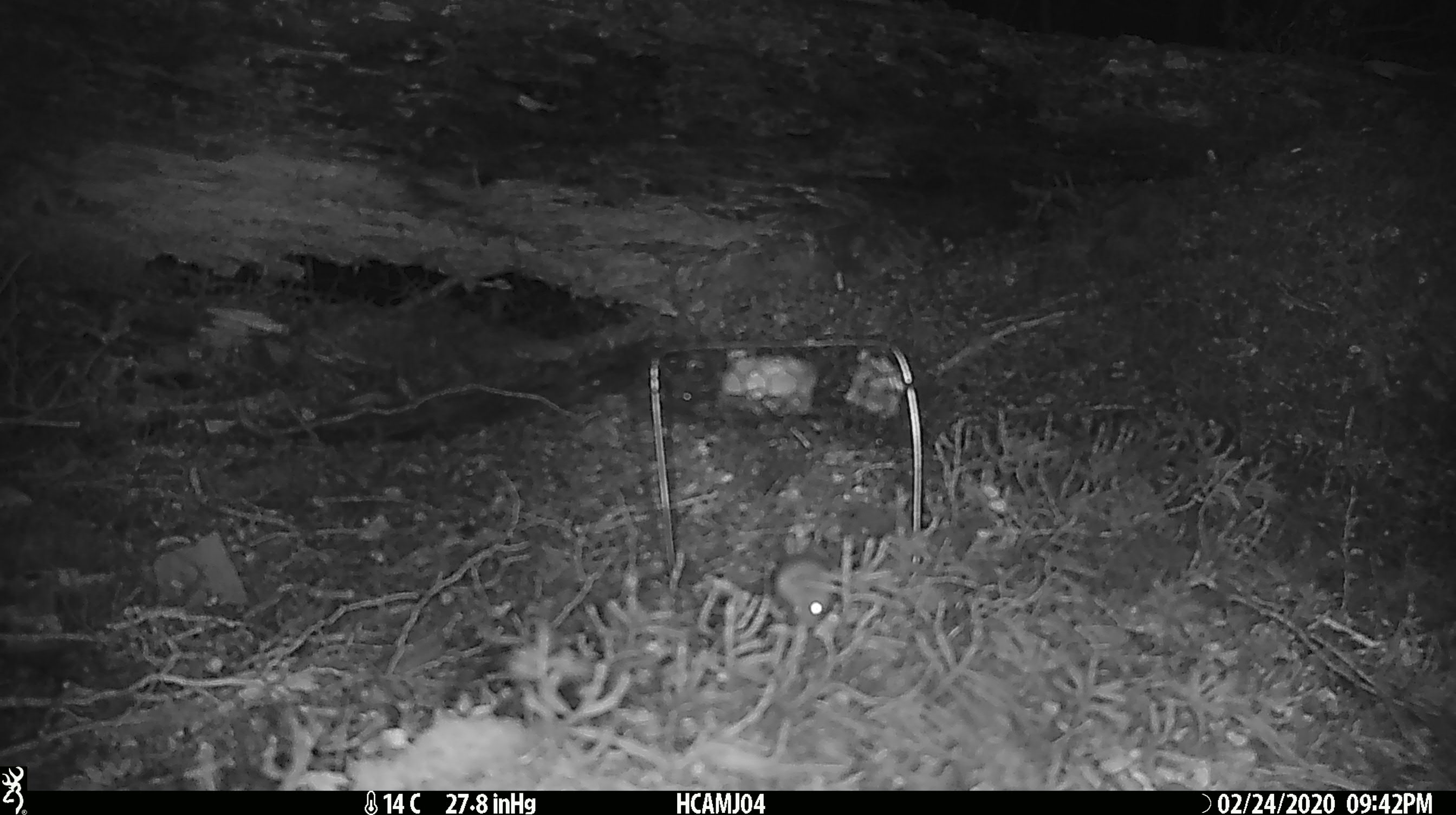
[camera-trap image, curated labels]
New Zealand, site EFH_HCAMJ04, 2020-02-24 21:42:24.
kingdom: Animalia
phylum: Chordata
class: Mammalia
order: Rodentia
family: Muridae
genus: Mus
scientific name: Mus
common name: mouse